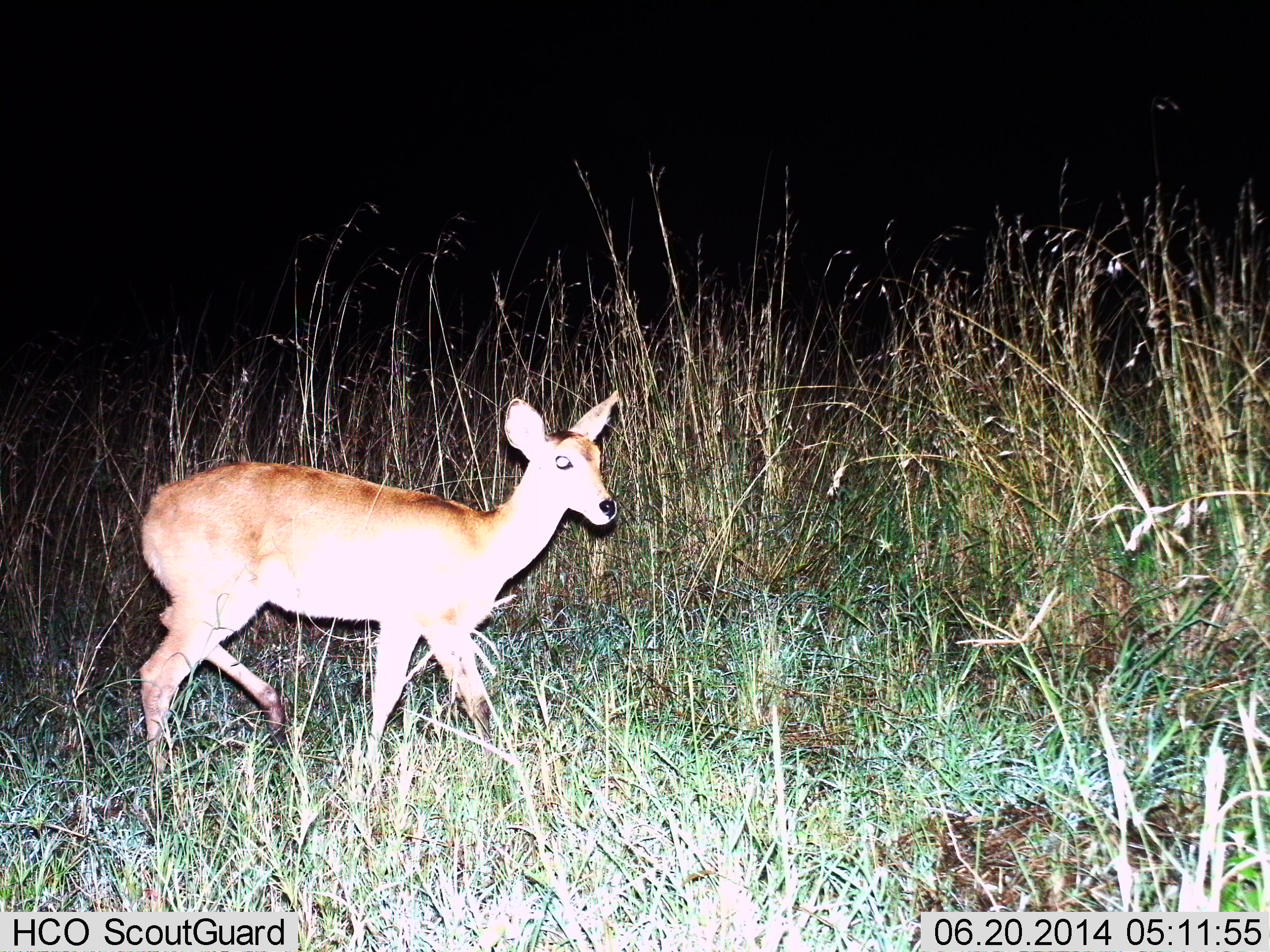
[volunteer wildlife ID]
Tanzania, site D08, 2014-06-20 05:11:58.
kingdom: Animalia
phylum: Chordata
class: Mammalia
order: Artiodactyla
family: Bovidae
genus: Redunca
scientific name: Redunca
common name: reedbuck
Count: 1.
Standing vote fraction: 40%.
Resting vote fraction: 0%.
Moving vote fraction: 60%.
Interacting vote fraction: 0%.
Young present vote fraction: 0%.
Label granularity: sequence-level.